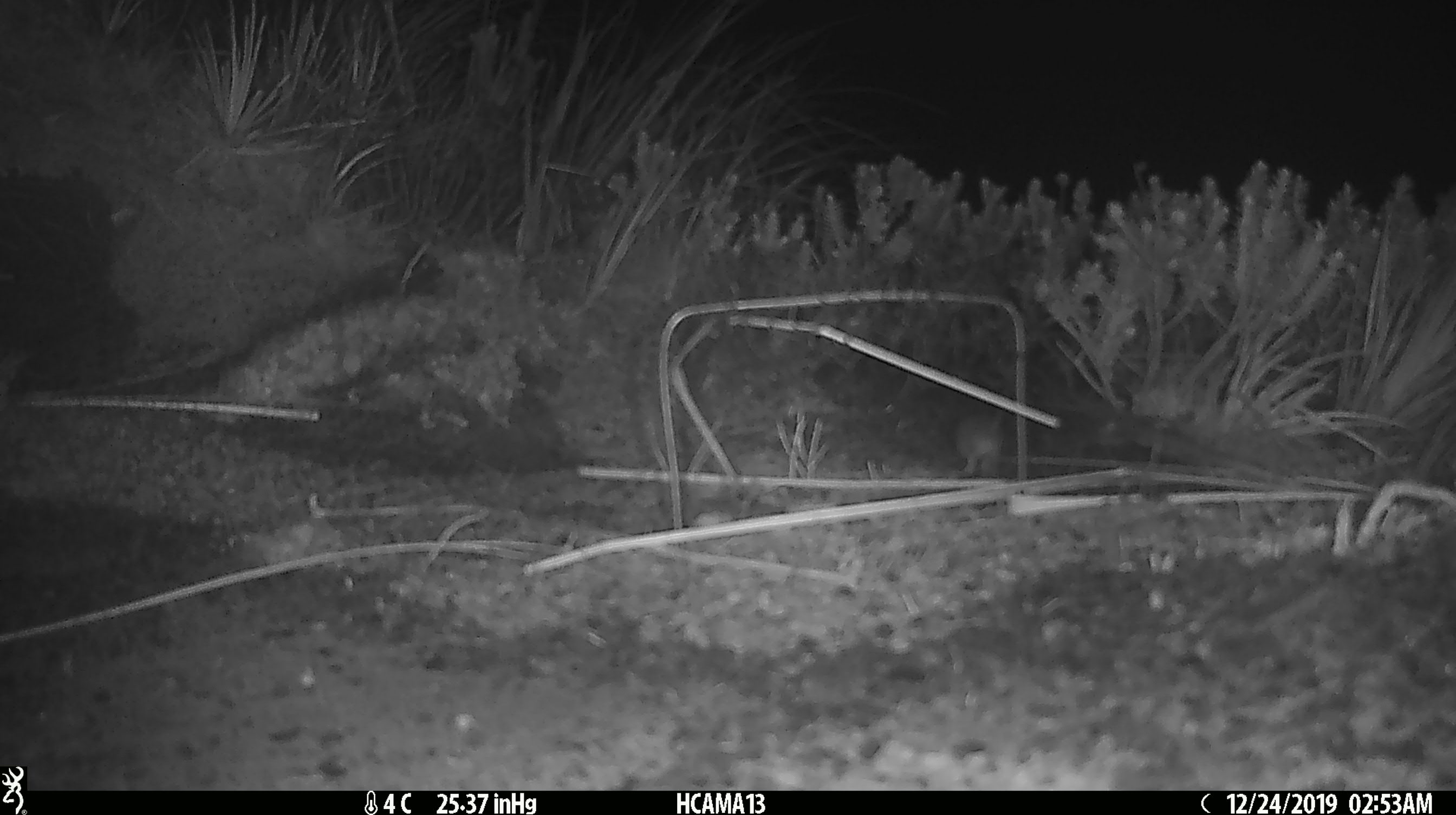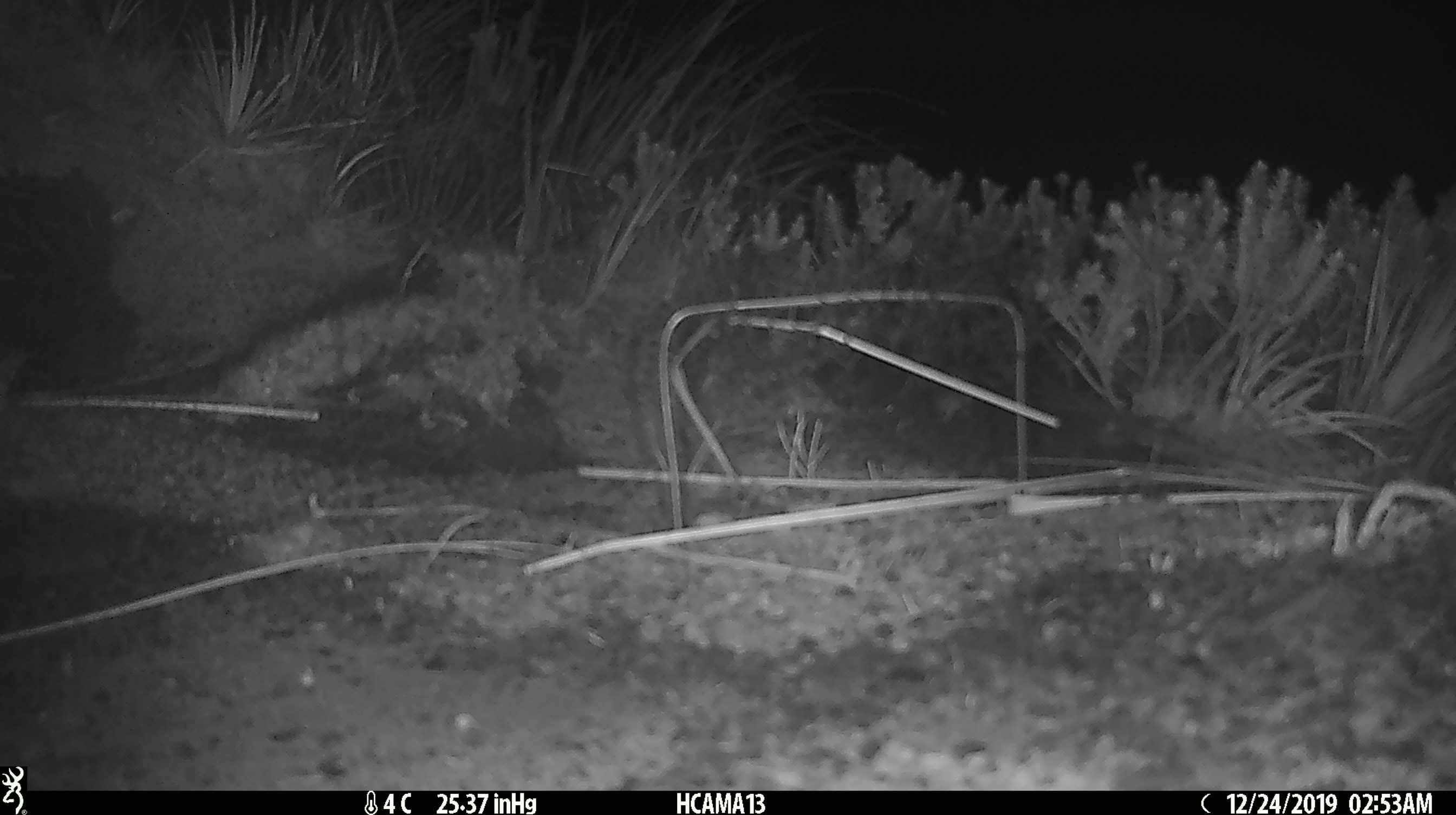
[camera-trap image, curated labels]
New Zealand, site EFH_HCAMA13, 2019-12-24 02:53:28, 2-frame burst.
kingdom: Animalia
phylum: Chordata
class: Mammalia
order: Rodentia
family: Muridae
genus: Mus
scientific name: Mus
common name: mouse